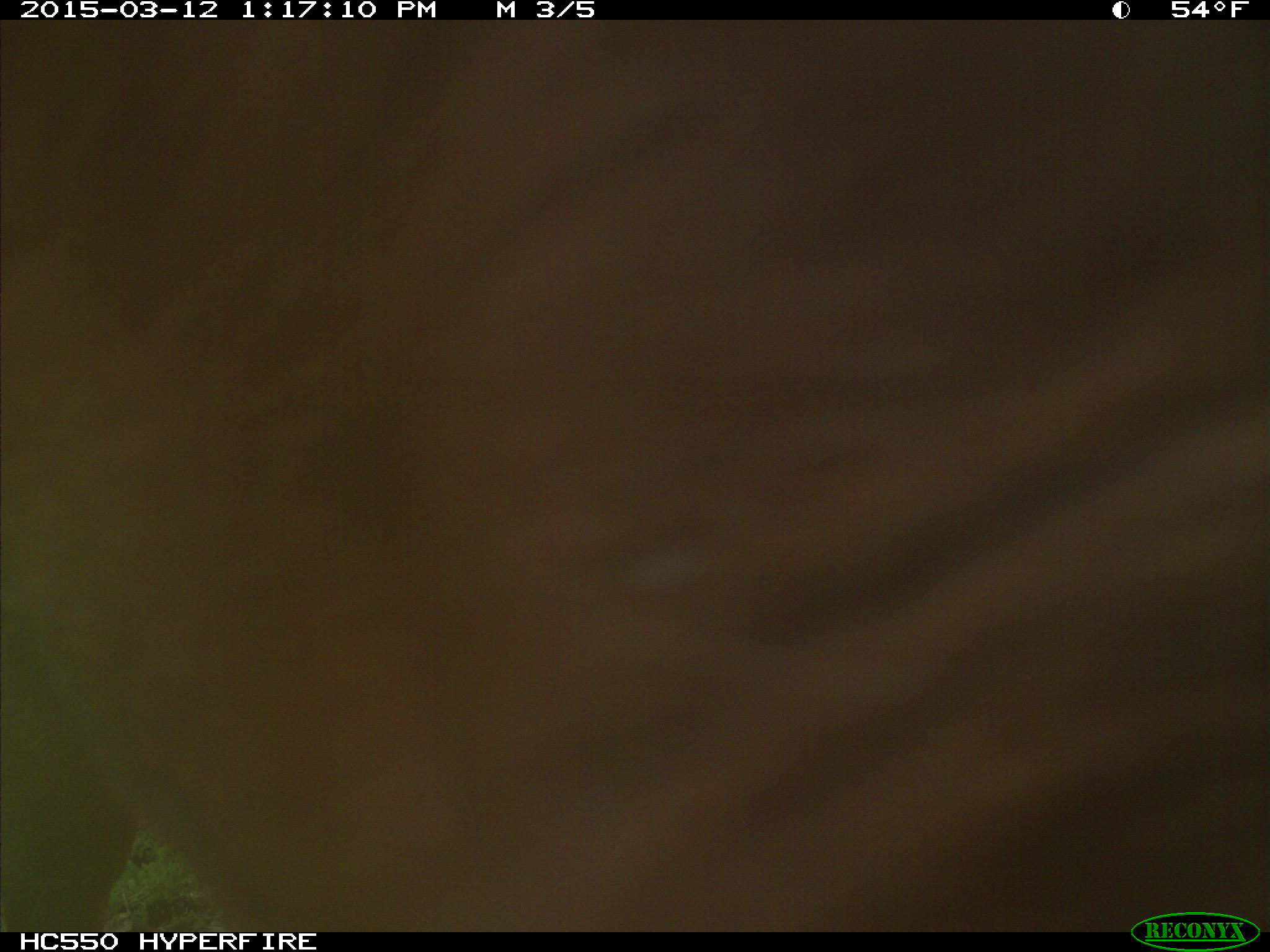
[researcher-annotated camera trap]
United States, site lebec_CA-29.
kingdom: Animalia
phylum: Chordata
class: Mammalia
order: Artiodactyla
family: Bovidae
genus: Bos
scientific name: Bos taurus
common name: domestic cow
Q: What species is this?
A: Bos taurus (domestic cow).